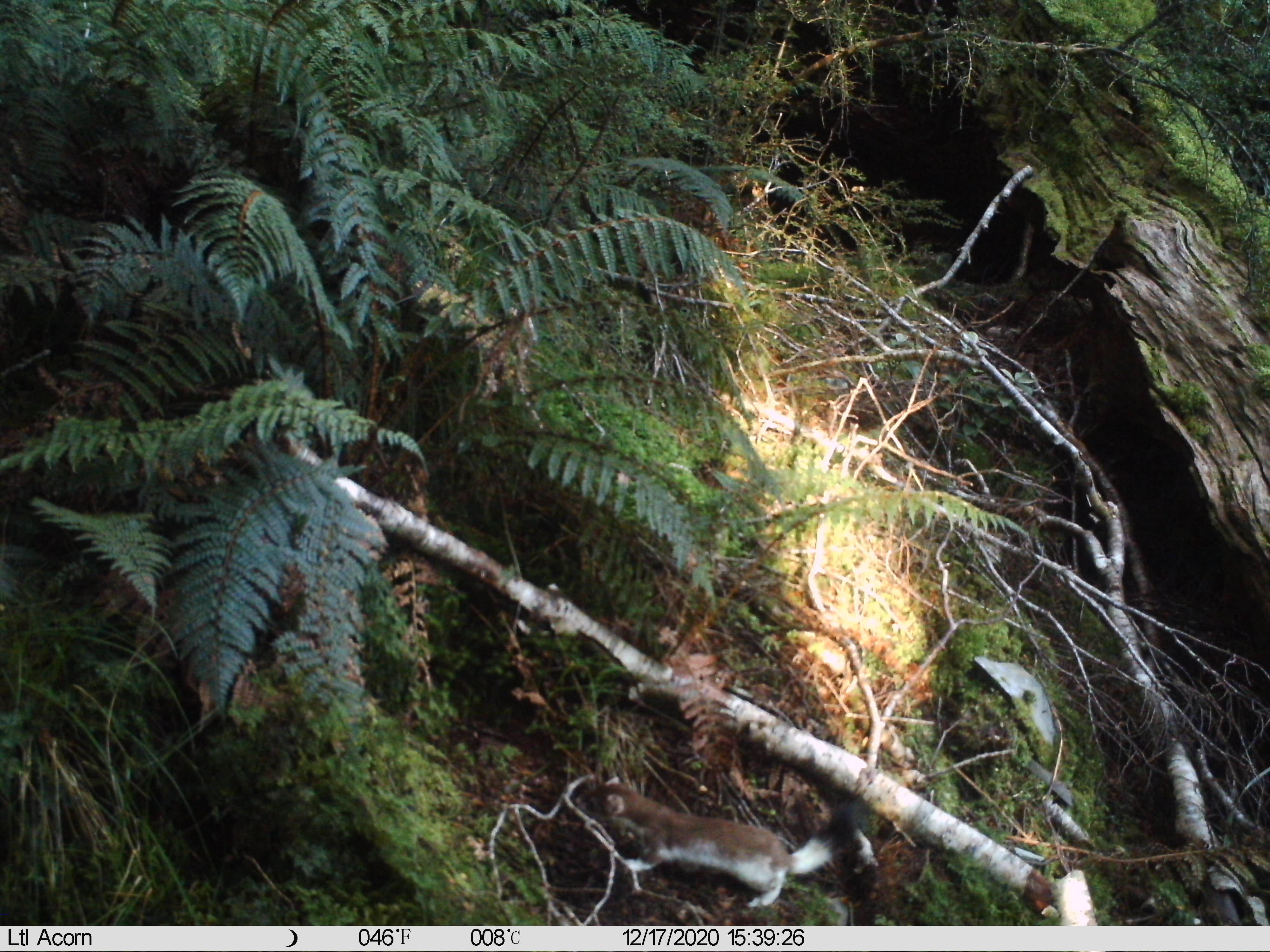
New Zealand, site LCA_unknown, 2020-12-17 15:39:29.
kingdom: Animalia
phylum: Chordata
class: Mammalia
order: Carnivora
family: Mustelidae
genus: Mustela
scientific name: Mustela erminea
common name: stoat